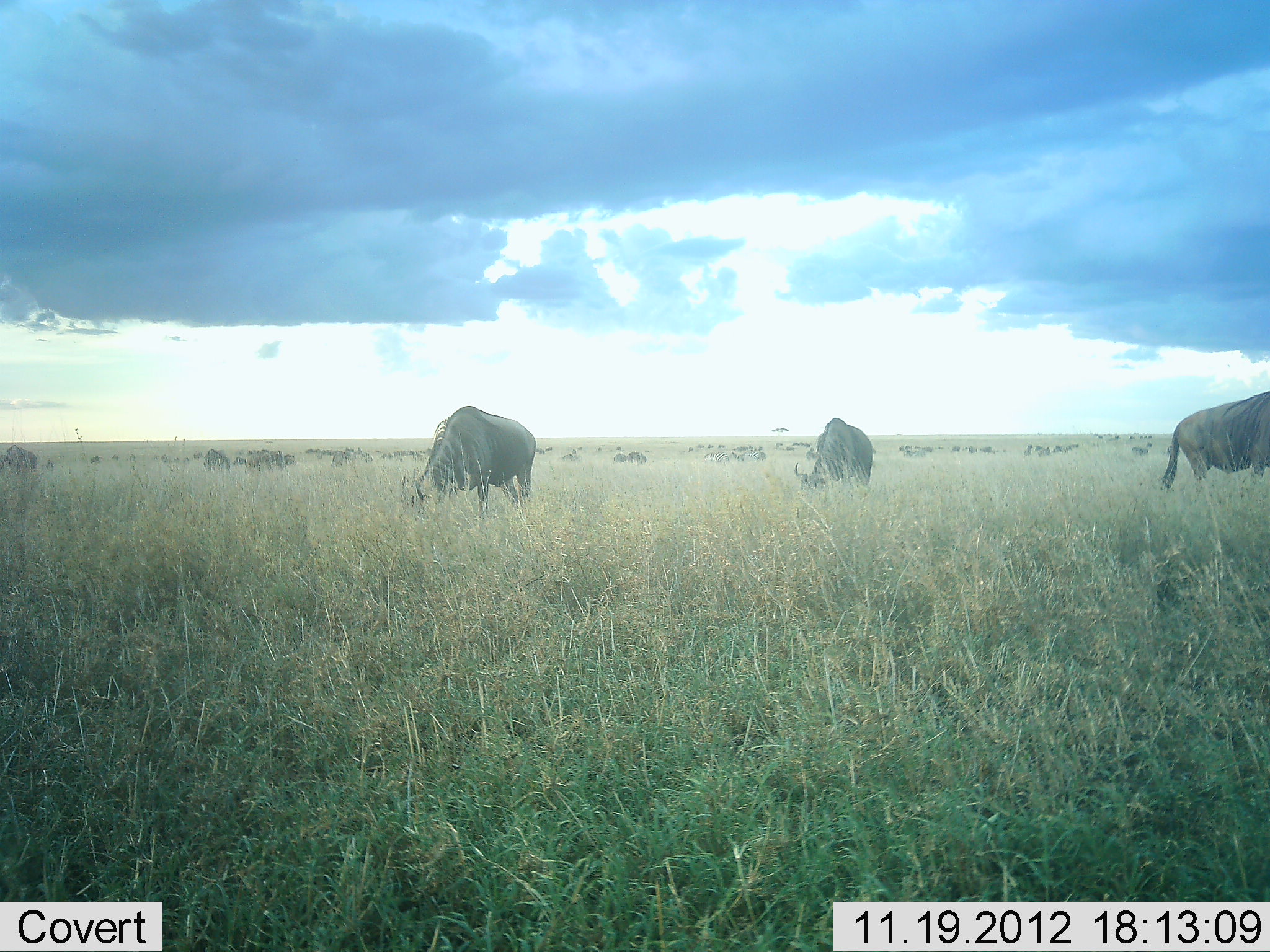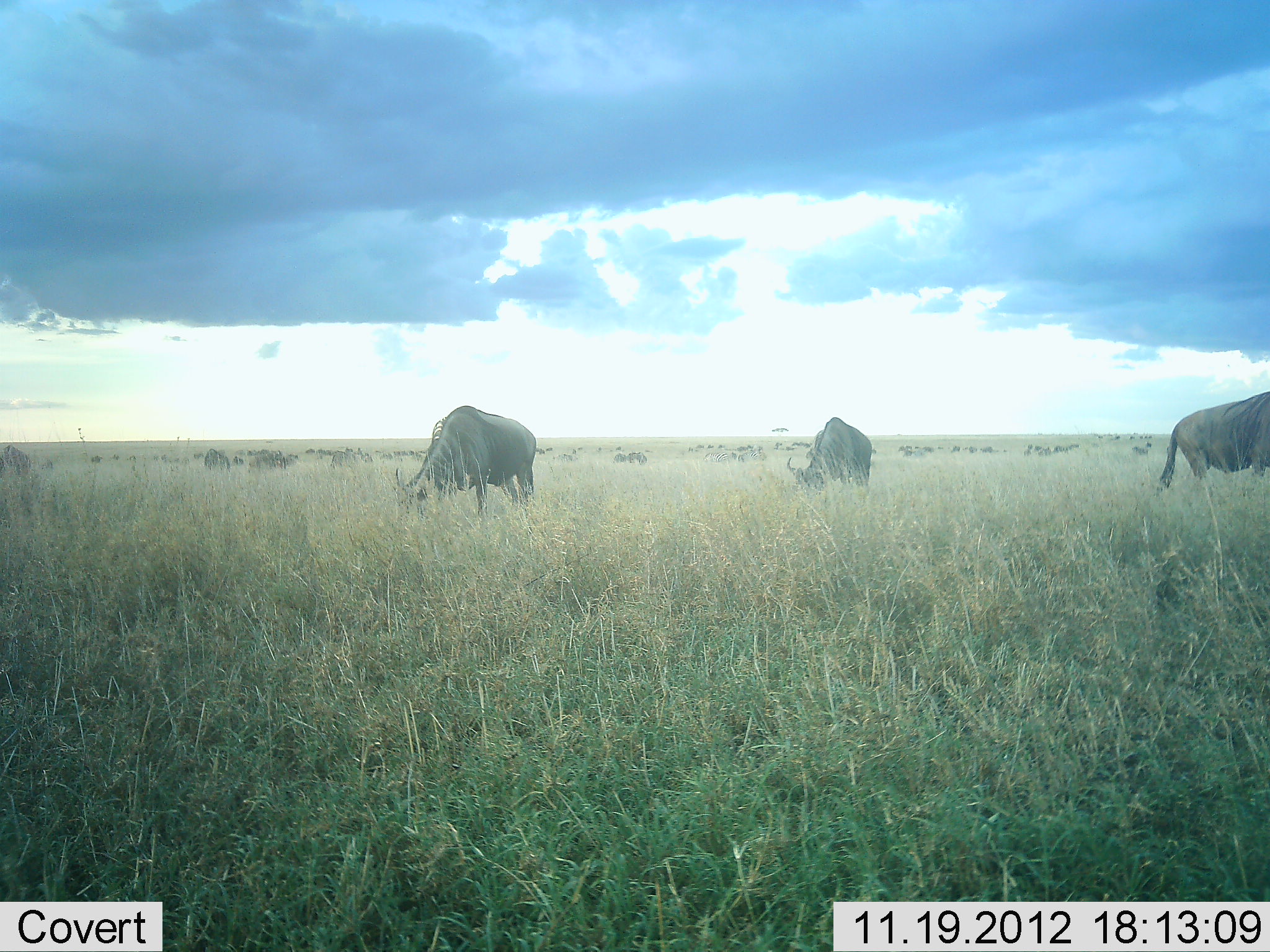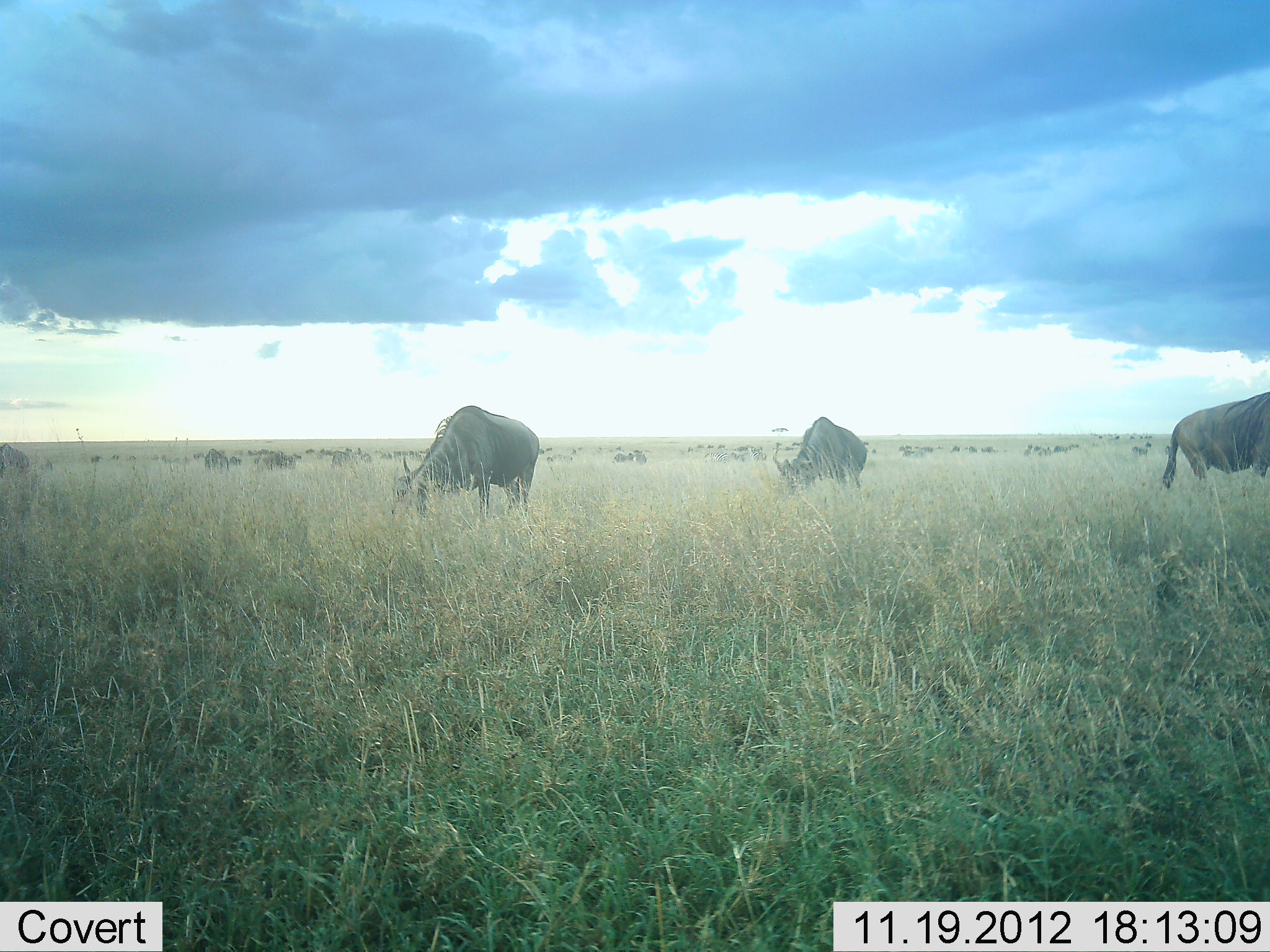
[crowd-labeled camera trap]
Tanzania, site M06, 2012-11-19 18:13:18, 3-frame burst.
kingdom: Animalia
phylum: Chordata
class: Mammalia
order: Artiodactyla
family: Bovidae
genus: Connochaetes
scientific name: Connochaetes taurinus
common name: blue wildebeest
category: wildebeest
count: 11-50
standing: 50%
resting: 0%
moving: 20%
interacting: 0%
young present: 0%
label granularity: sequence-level